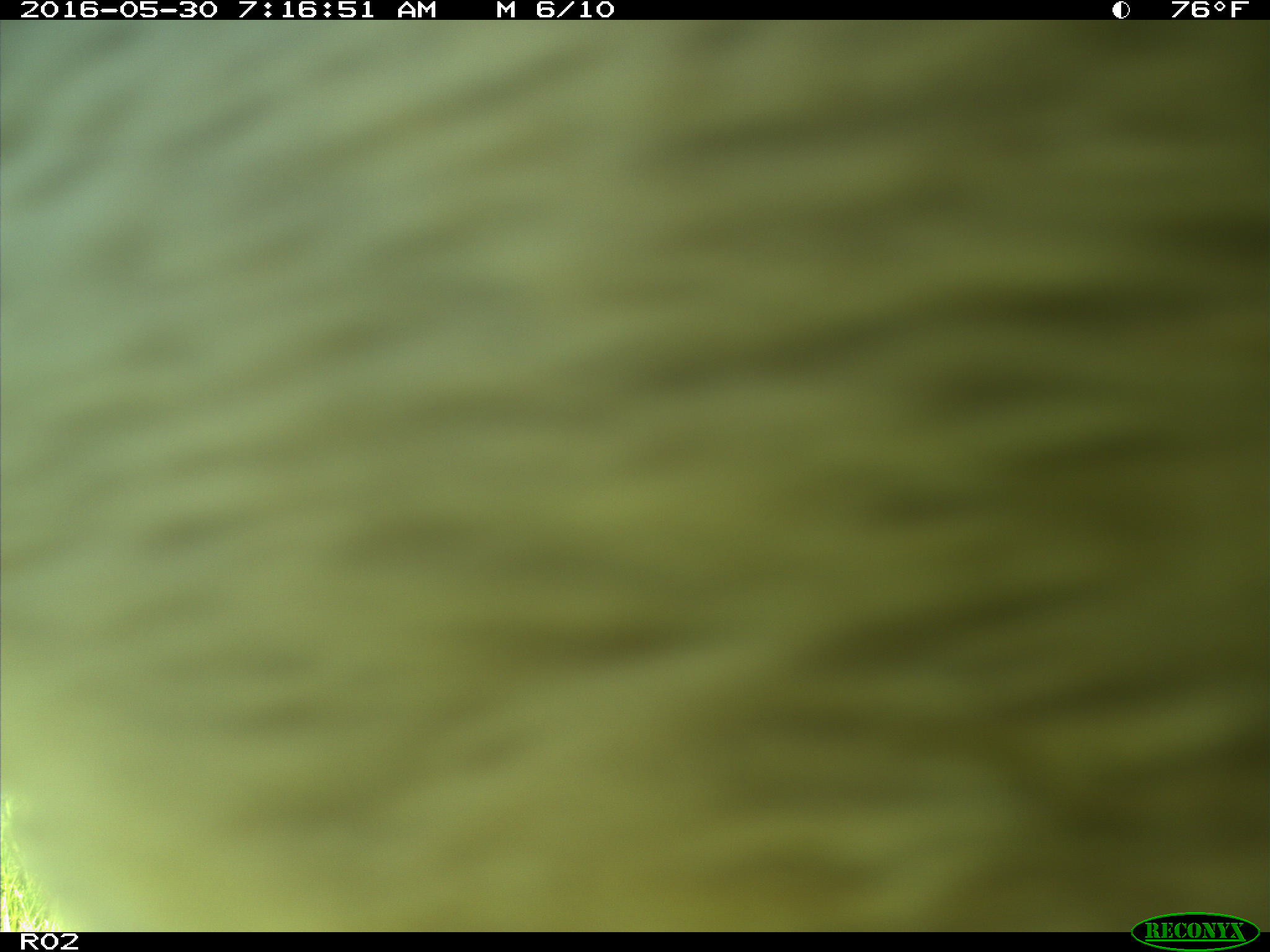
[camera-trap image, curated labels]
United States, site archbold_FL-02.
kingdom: Animalia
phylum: Chordata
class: Mammalia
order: Artiodactyla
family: Bovidae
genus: Bos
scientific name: Bos taurus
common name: domestic cow